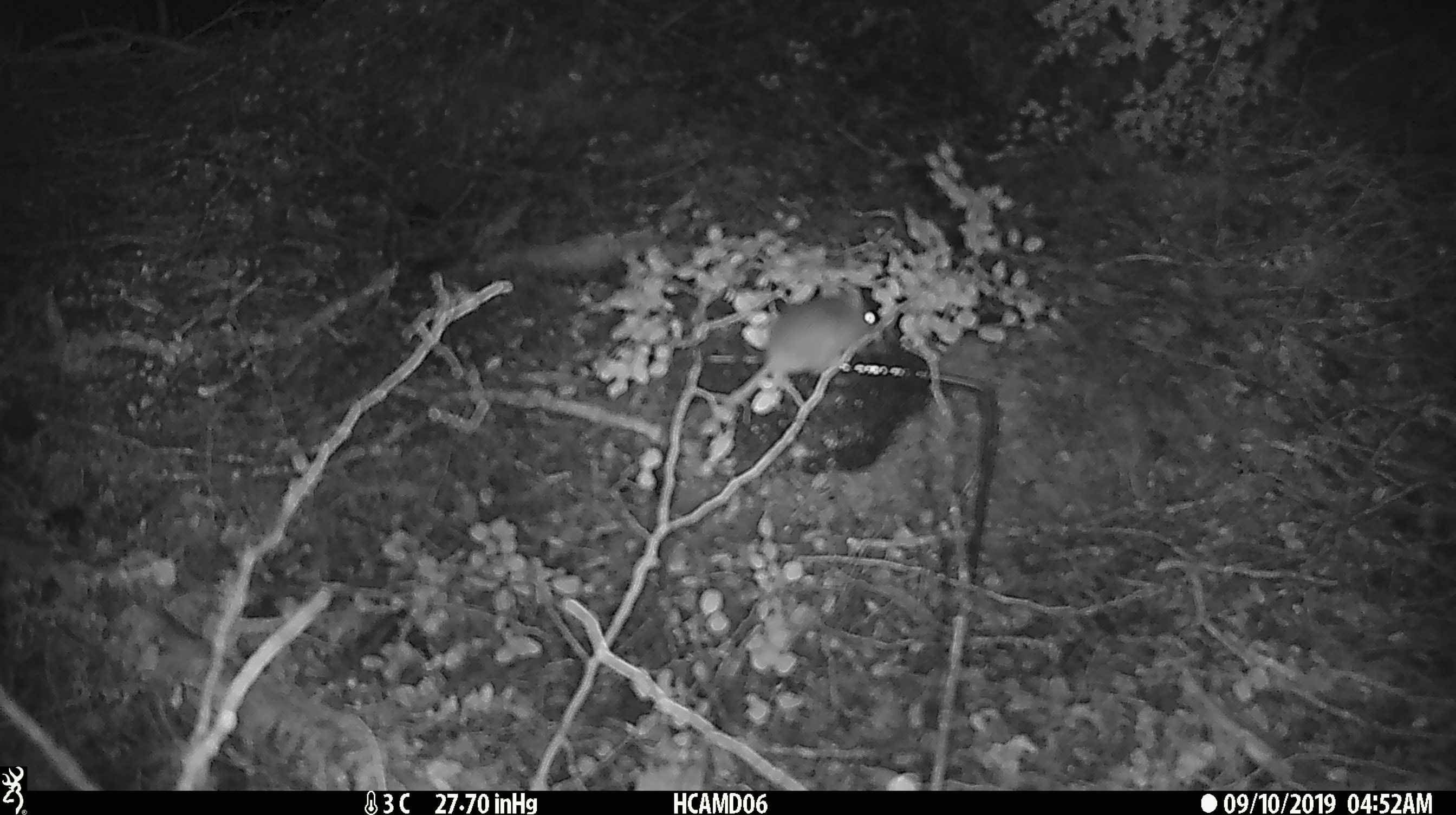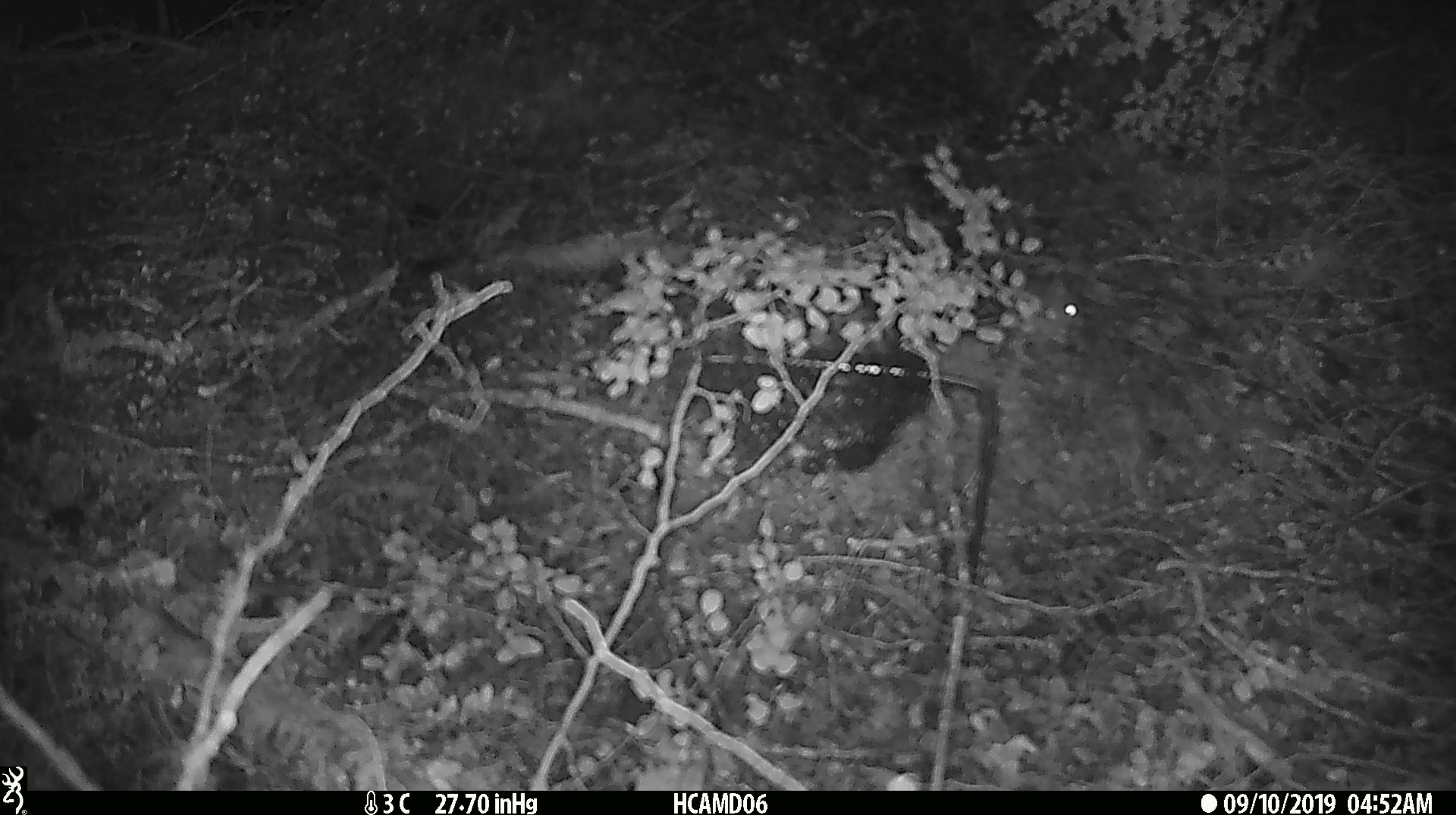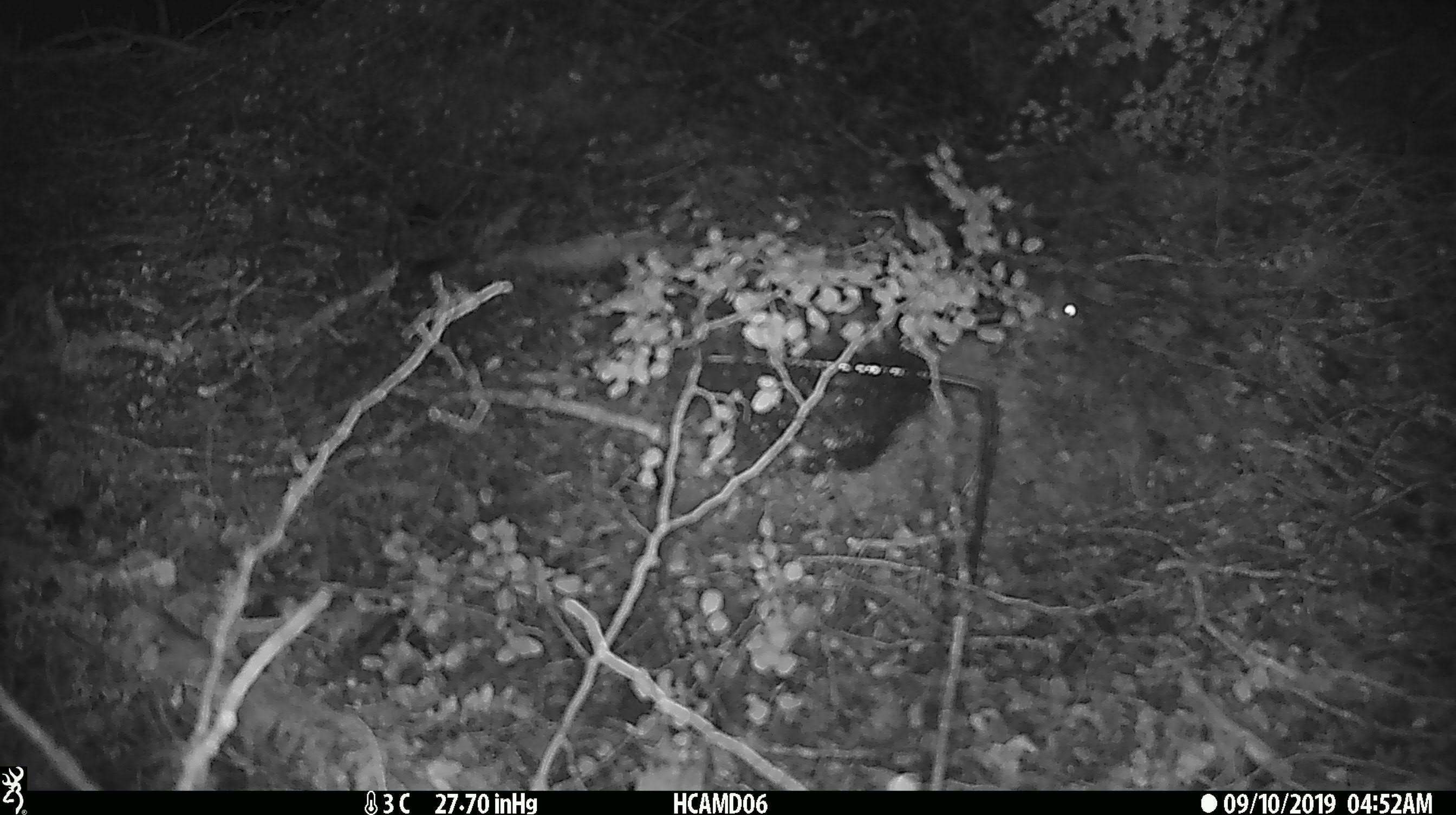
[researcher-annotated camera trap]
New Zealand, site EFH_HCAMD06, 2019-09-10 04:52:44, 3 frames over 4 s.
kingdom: Animalia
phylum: Chordata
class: Mammalia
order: Rodentia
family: Muridae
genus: Mus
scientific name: Mus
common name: mouse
Mouse (Mus).